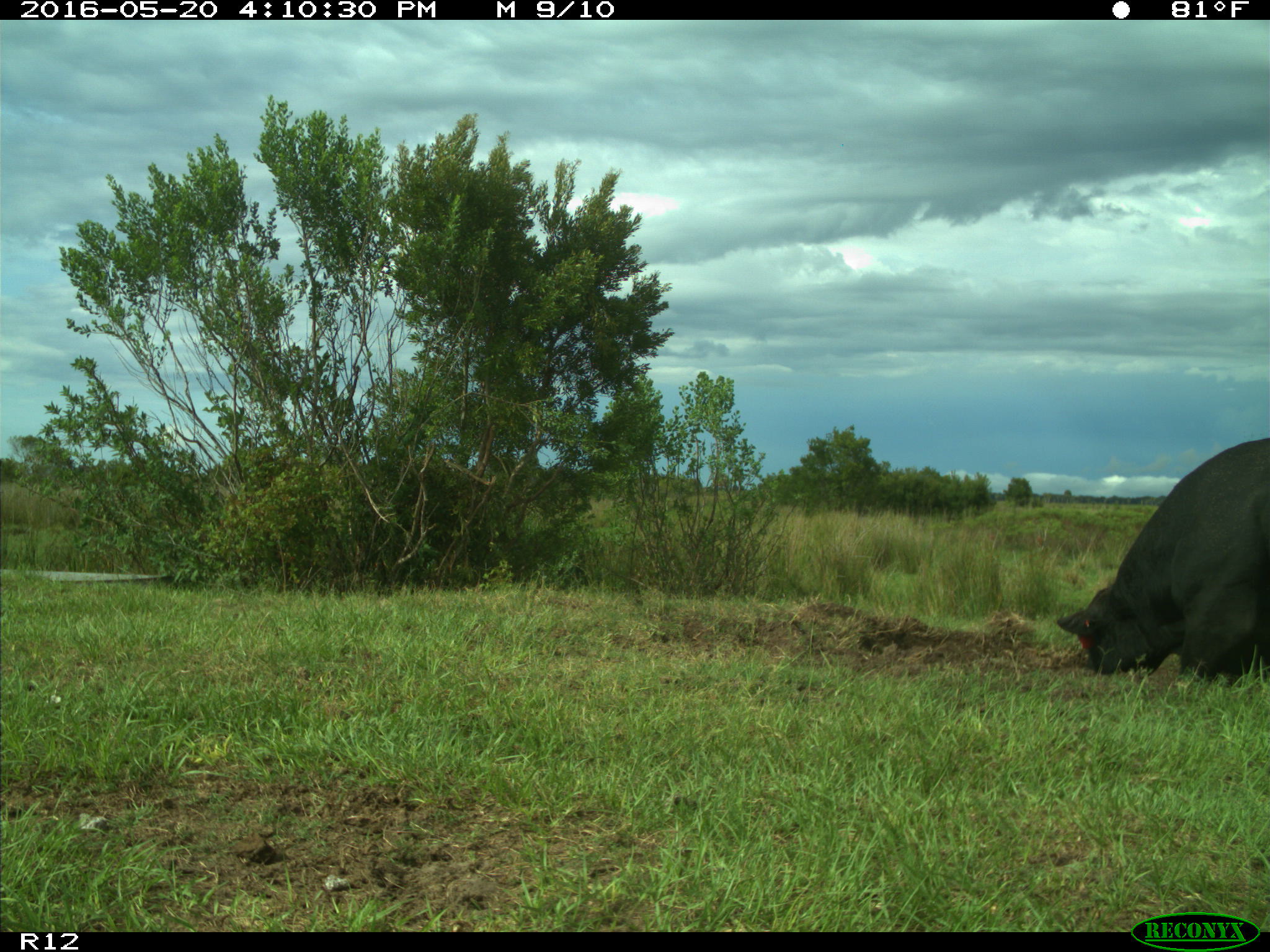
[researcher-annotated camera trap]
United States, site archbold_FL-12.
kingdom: Animalia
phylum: Chordata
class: Mammalia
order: Artiodactyla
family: Bovidae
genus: Bos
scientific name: Bos taurus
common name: domestic cow